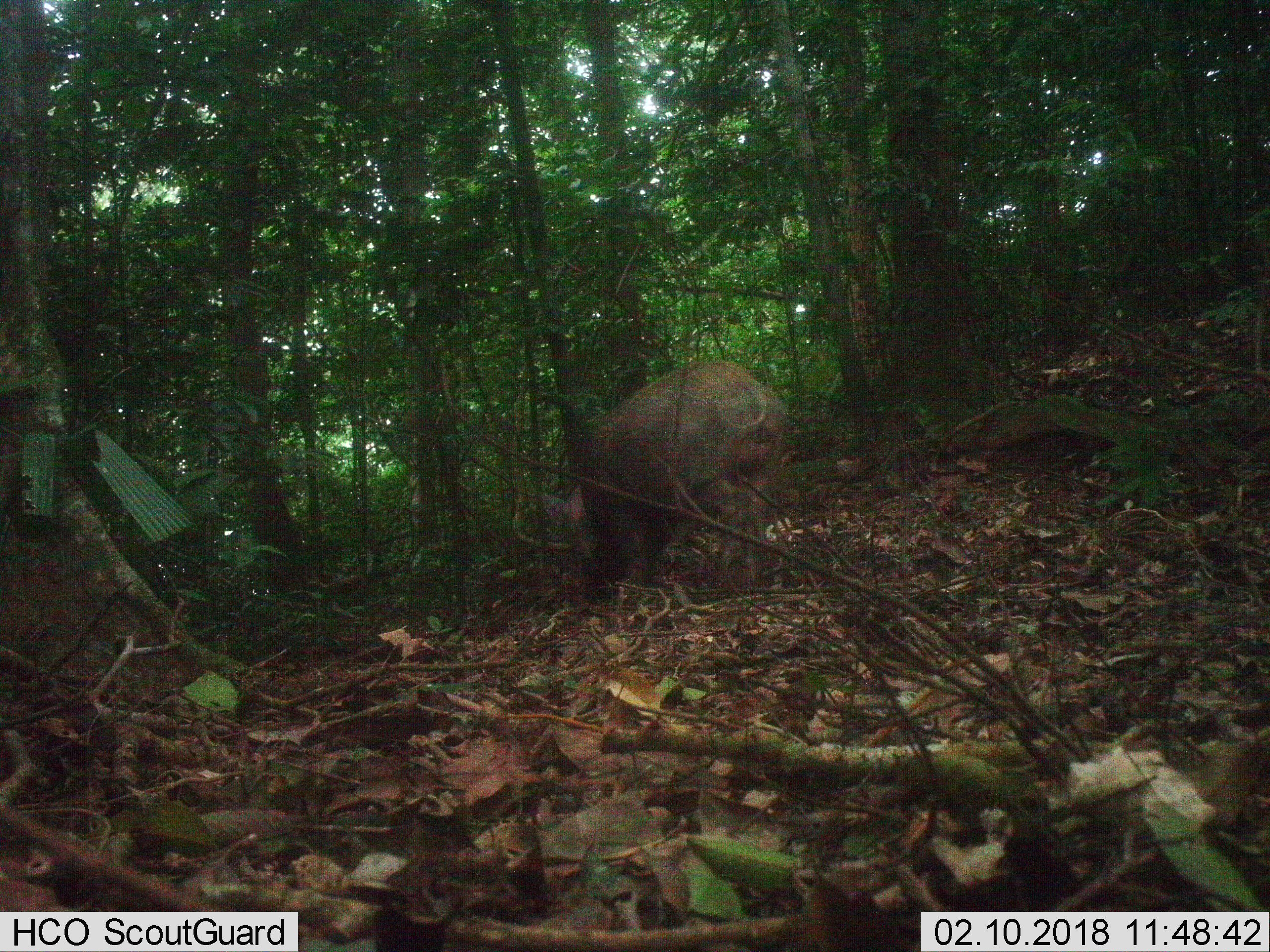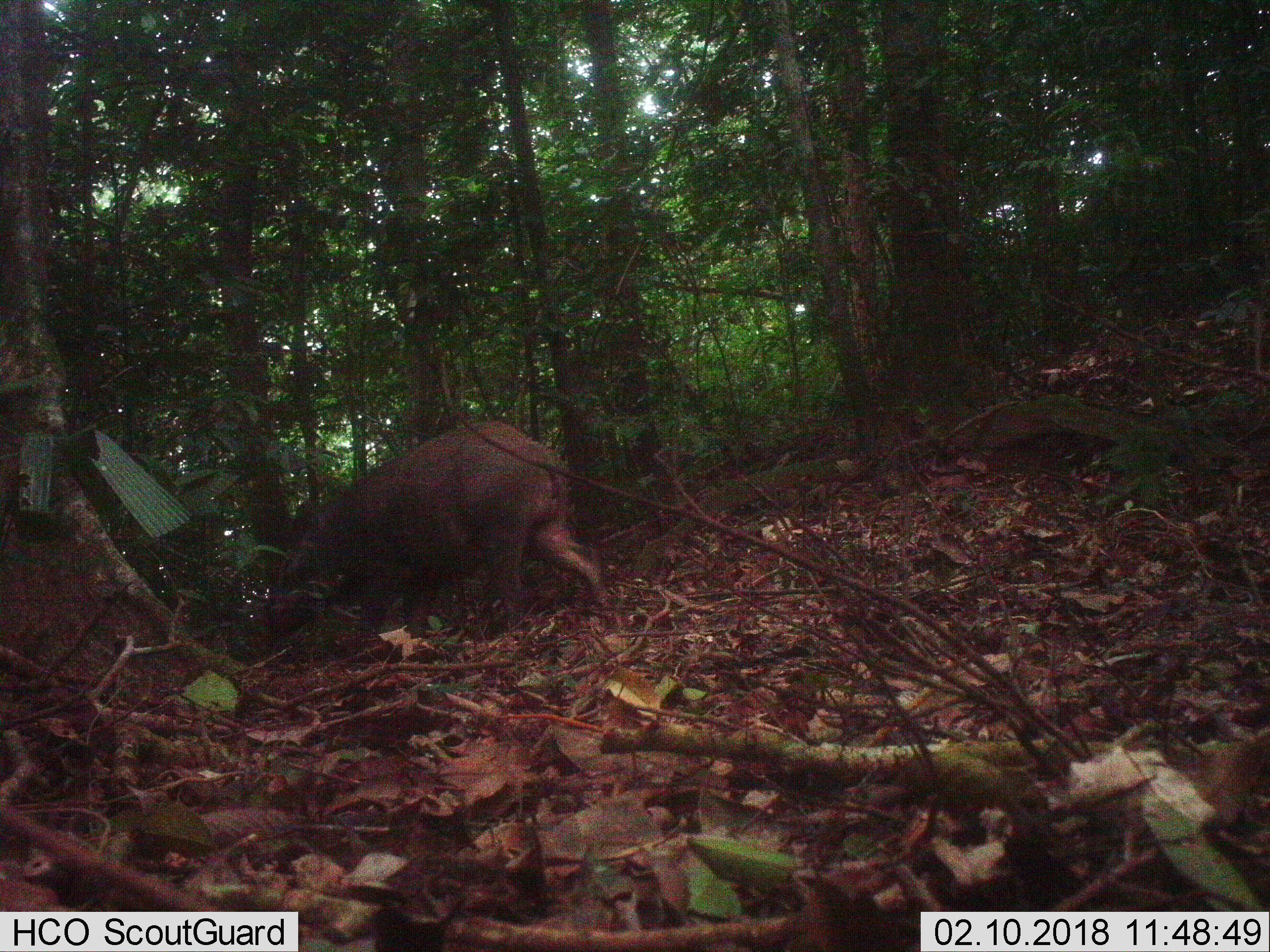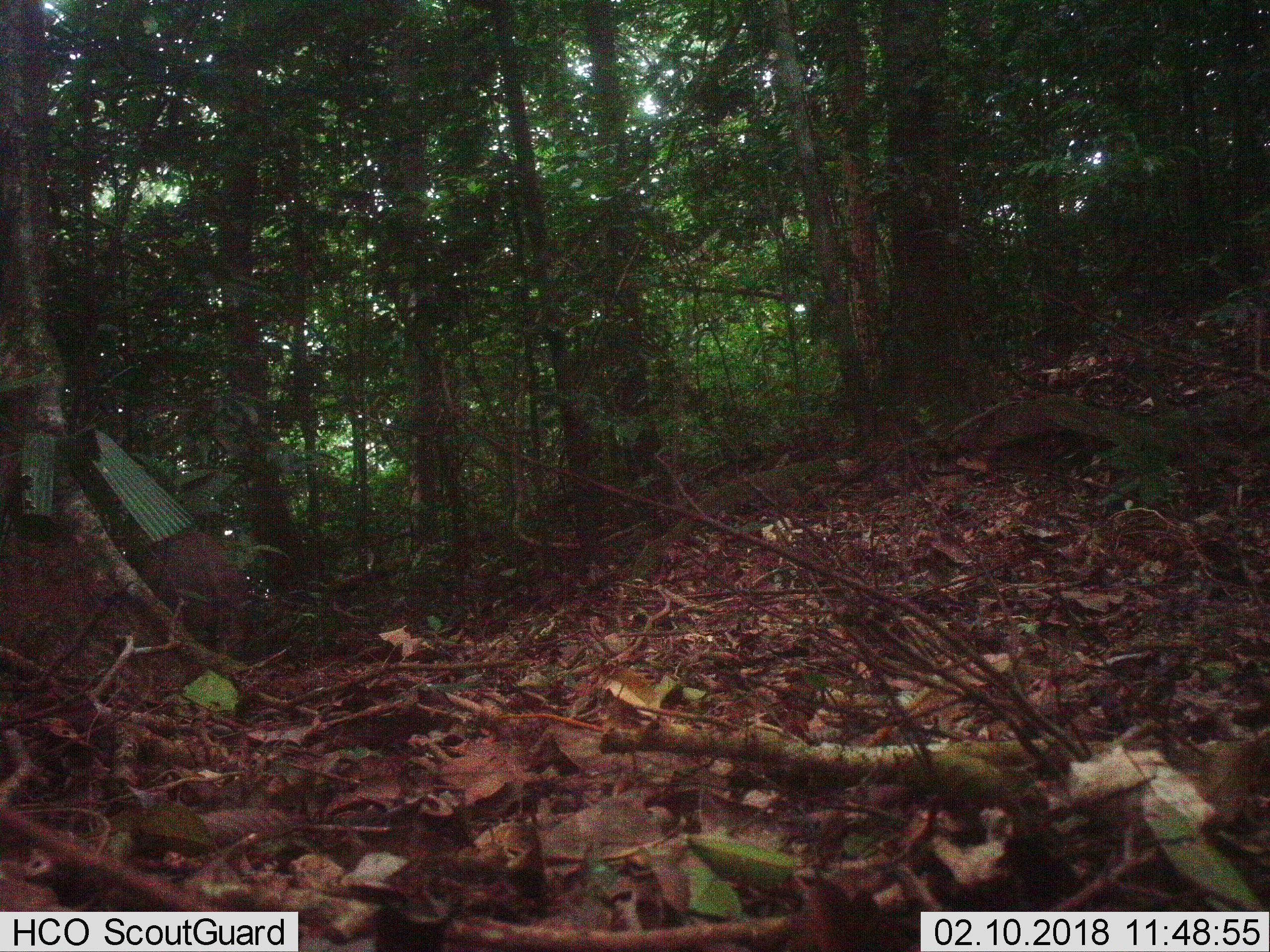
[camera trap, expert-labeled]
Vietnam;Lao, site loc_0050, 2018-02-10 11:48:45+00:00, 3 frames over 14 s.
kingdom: Animalia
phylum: Chordata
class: Mammalia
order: Artiodactyla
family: Suidae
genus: Sus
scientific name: Sus scrofa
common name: eurasian wild pig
Eurasian wild pig (Sus scrofa). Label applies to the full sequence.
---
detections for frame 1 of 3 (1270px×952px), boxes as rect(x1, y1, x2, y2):
eurasian wild pig: rect(555, 357, 788, 596)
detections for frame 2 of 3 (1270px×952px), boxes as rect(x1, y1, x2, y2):
eurasian wild pig: rect(264, 419, 609, 649)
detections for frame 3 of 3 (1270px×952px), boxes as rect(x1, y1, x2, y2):
eurasian wild pig: rect(124, 528, 244, 651)